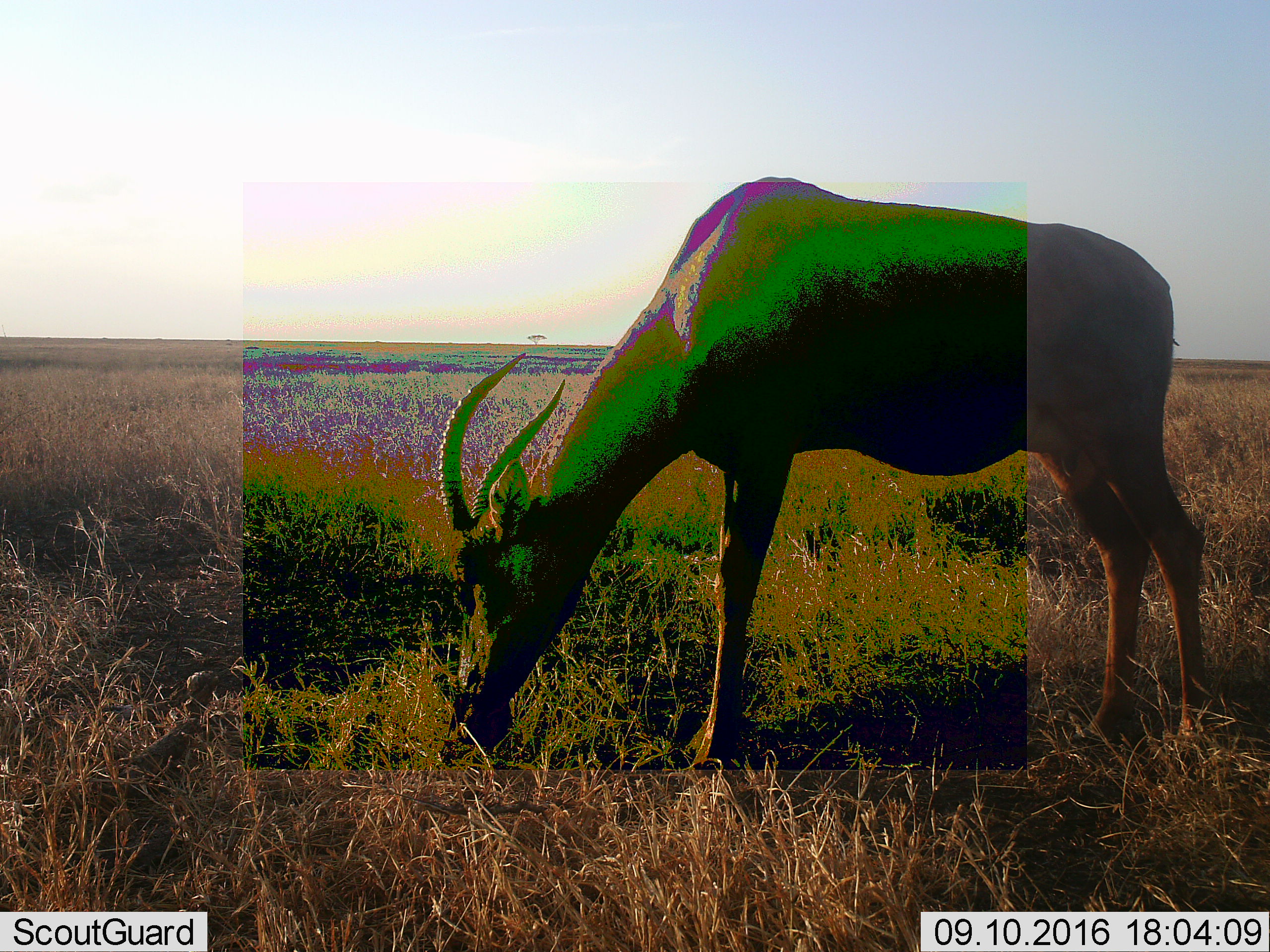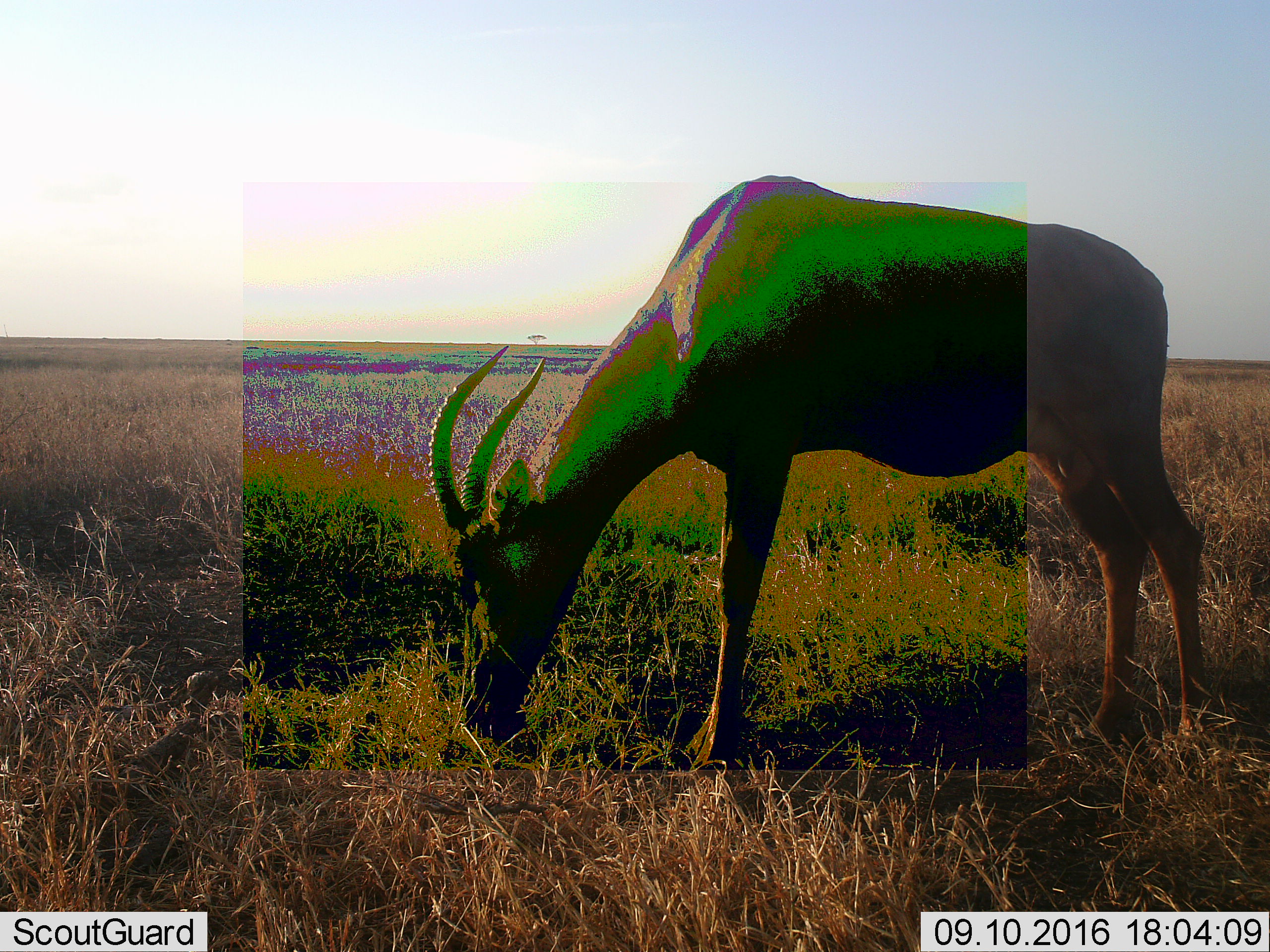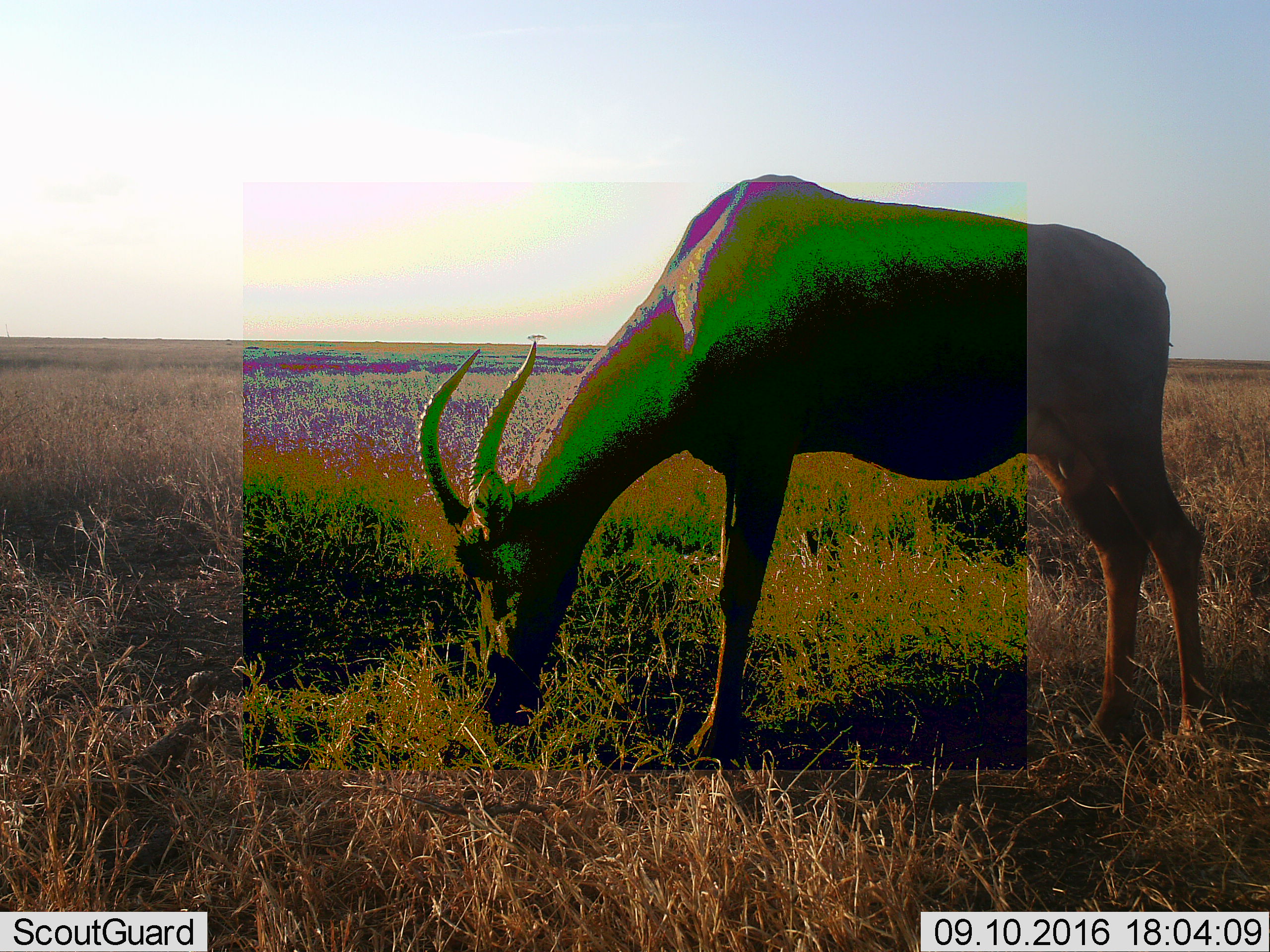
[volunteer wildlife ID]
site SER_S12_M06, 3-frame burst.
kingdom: Animalia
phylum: Chordata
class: Mammalia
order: Artiodactyla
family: Bovidae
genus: Damaliscus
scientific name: Damaliscus lunatus jimela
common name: topi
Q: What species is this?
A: Topi (Damaliscus lunatus jimela).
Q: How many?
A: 1.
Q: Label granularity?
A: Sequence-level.